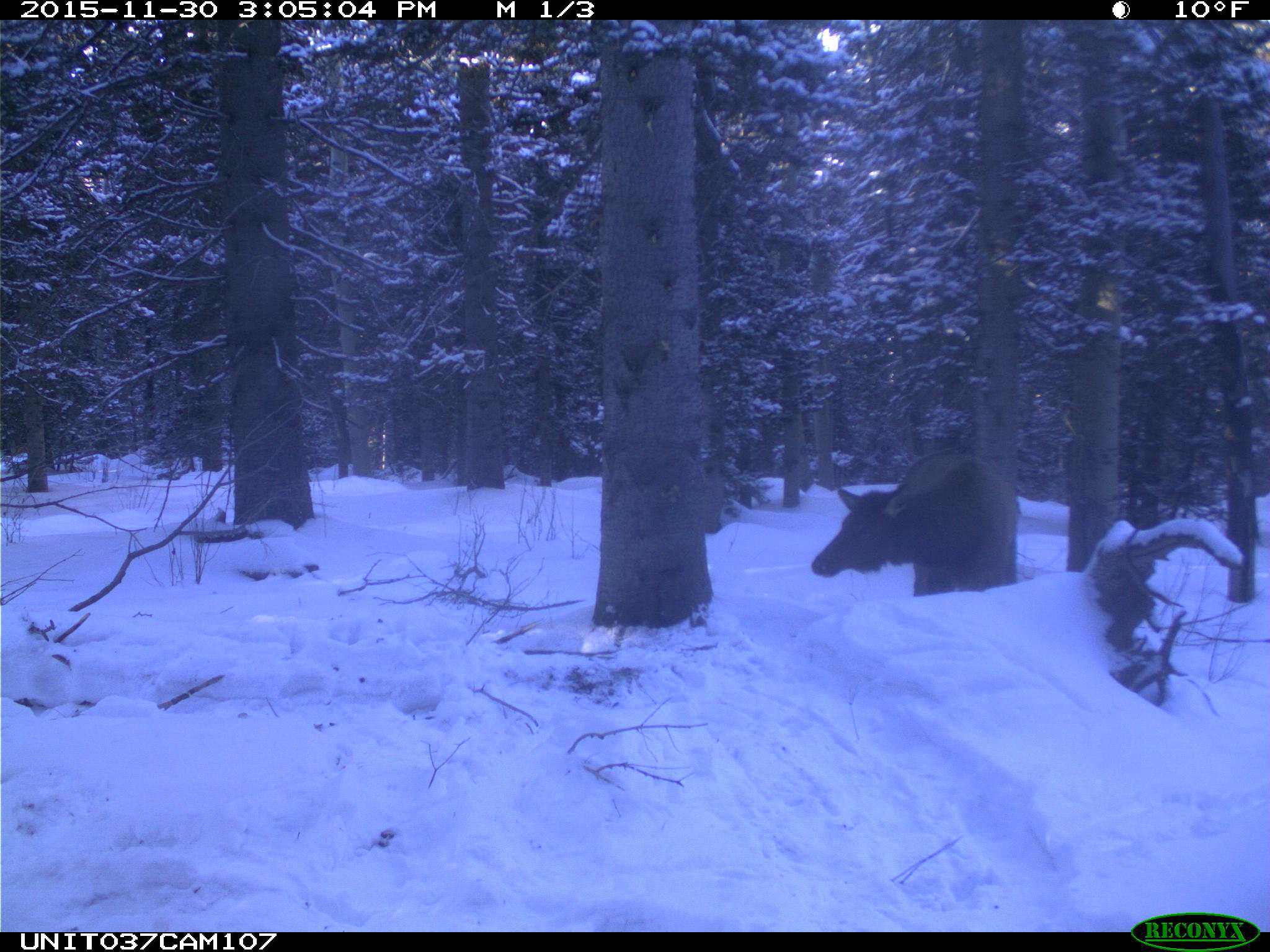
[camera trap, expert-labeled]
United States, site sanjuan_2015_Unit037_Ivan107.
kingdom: Animalia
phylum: Chordata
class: Mammalia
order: Artiodactyla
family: Cervidae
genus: Cervus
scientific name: Cervus elaphus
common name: red deer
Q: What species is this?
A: Cervus elaphus (red deer).